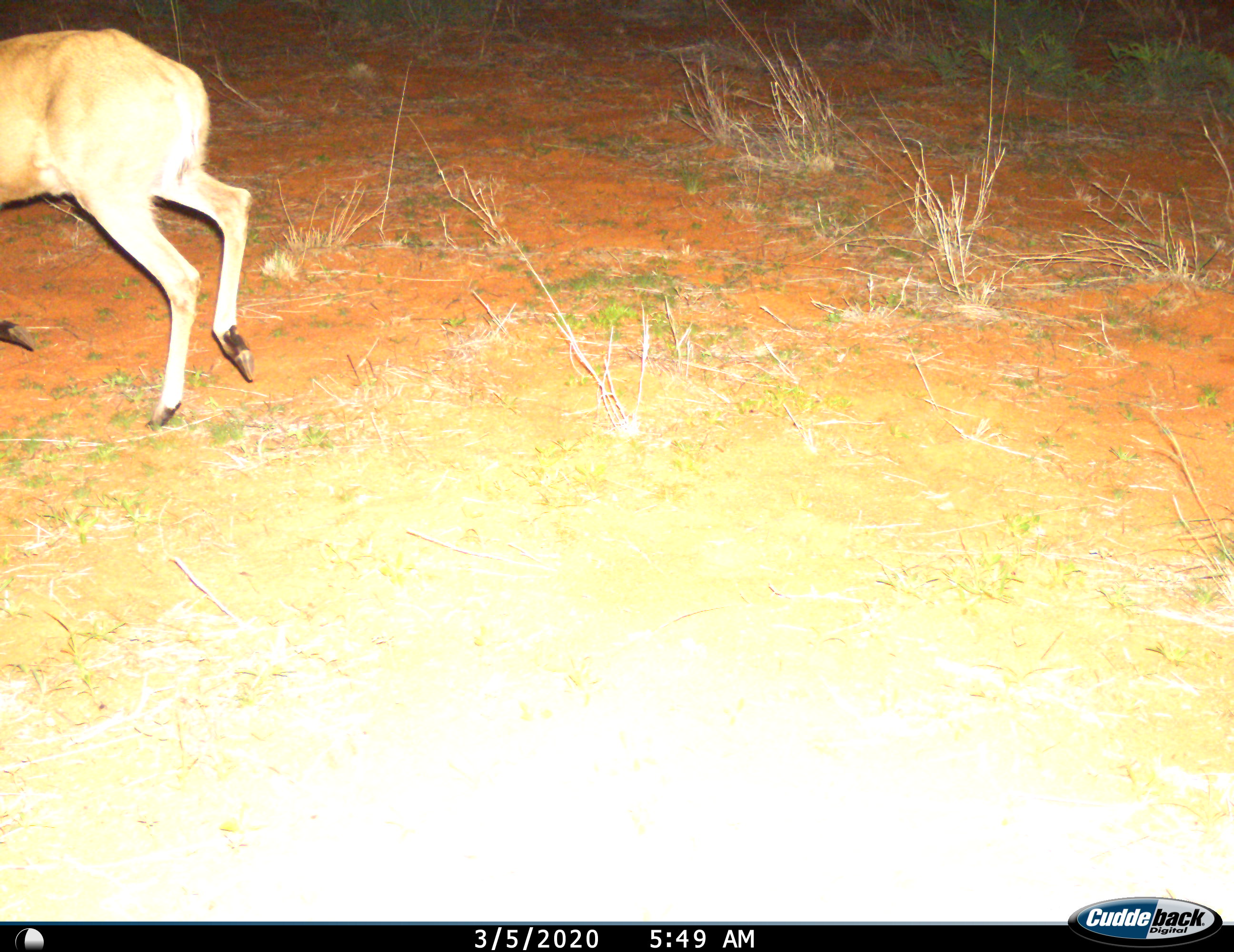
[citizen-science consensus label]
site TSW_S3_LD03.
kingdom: Animalia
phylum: Chordata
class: Mammalia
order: Artiodactyla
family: Bovidae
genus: Sylvicapra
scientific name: Sylvicapra grimmia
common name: common duiker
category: duikercommongrey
Duikercommongrey (common duiker) (Sylvicapra grimmia), count 1. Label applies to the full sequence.